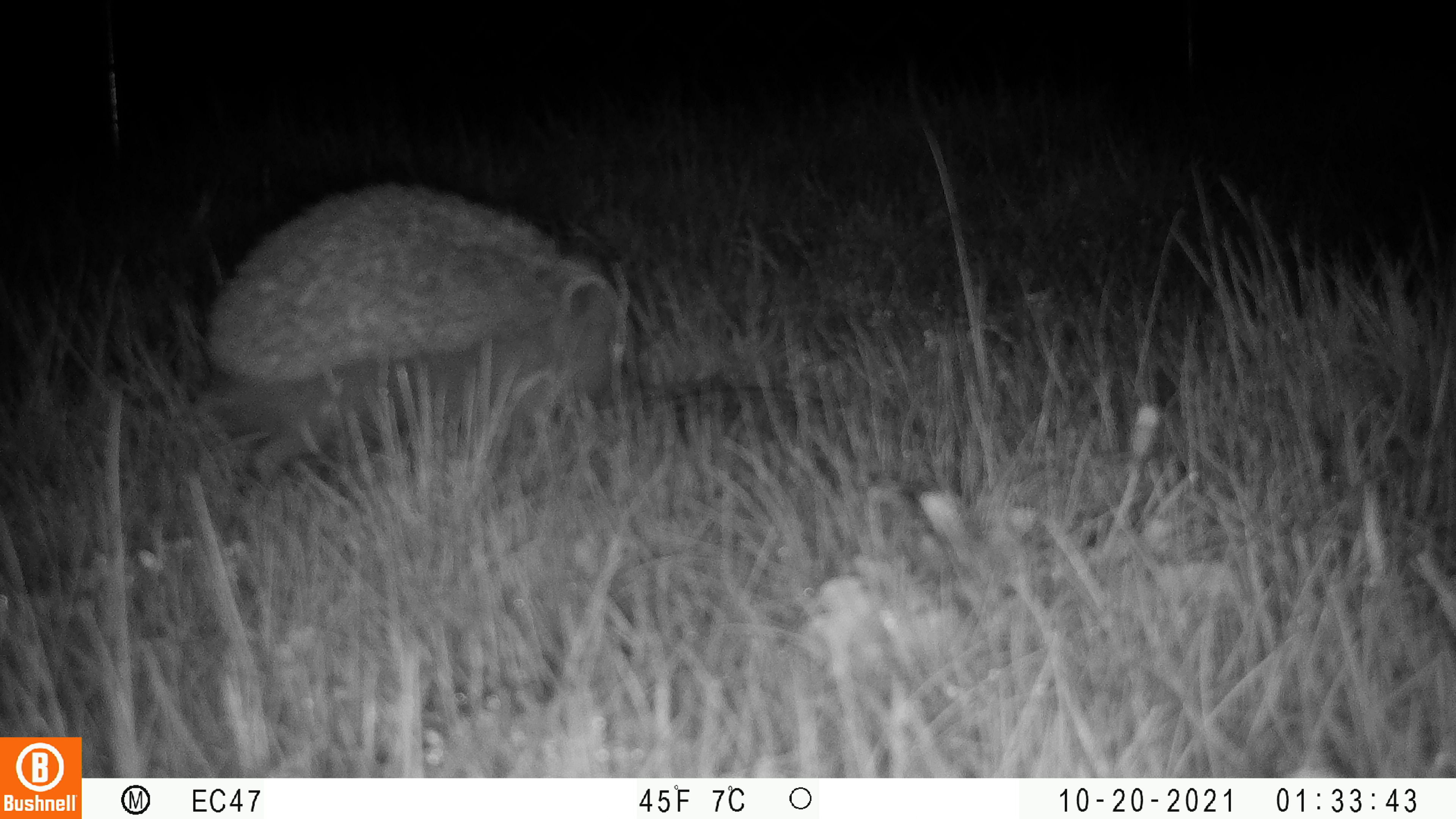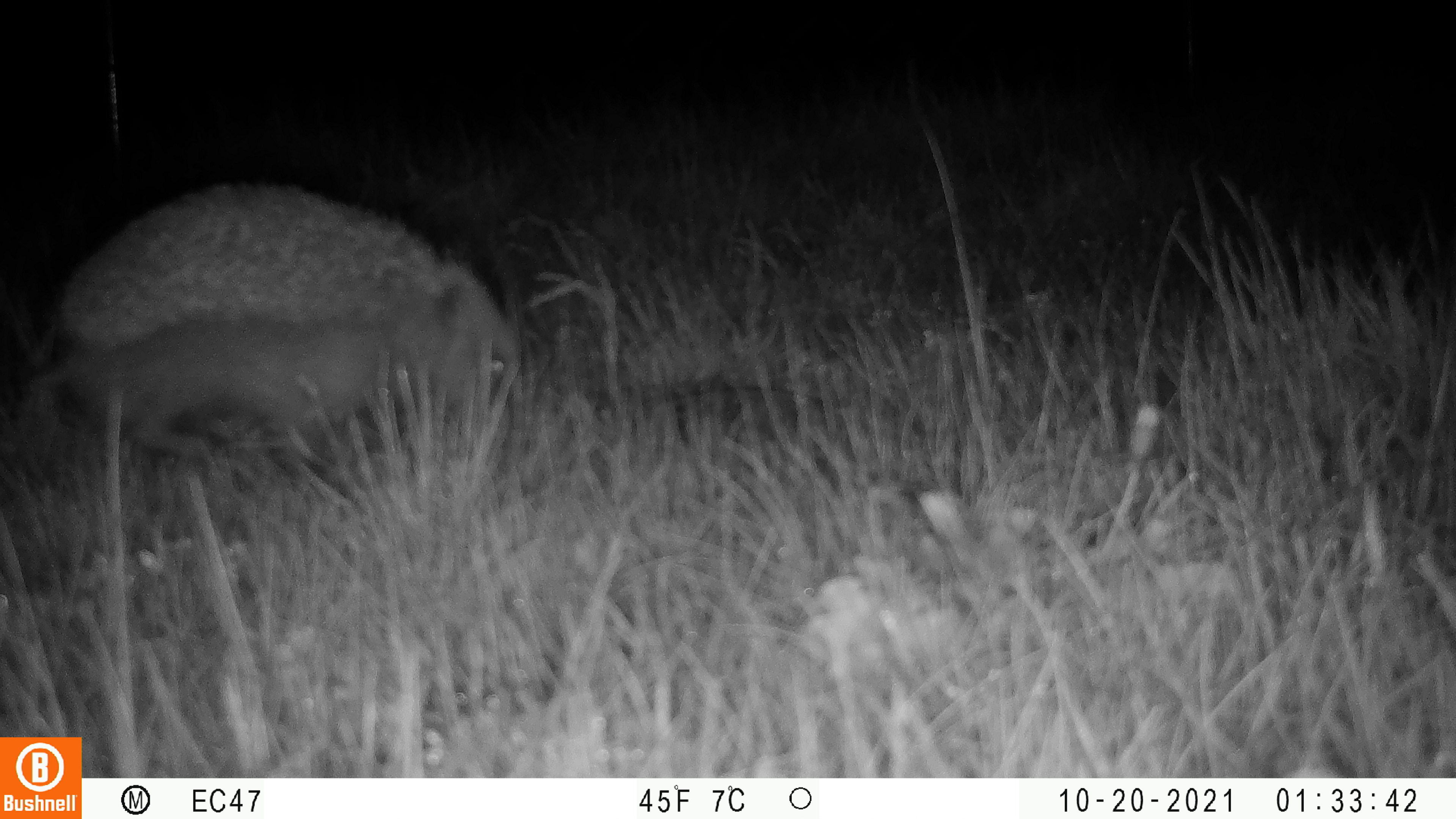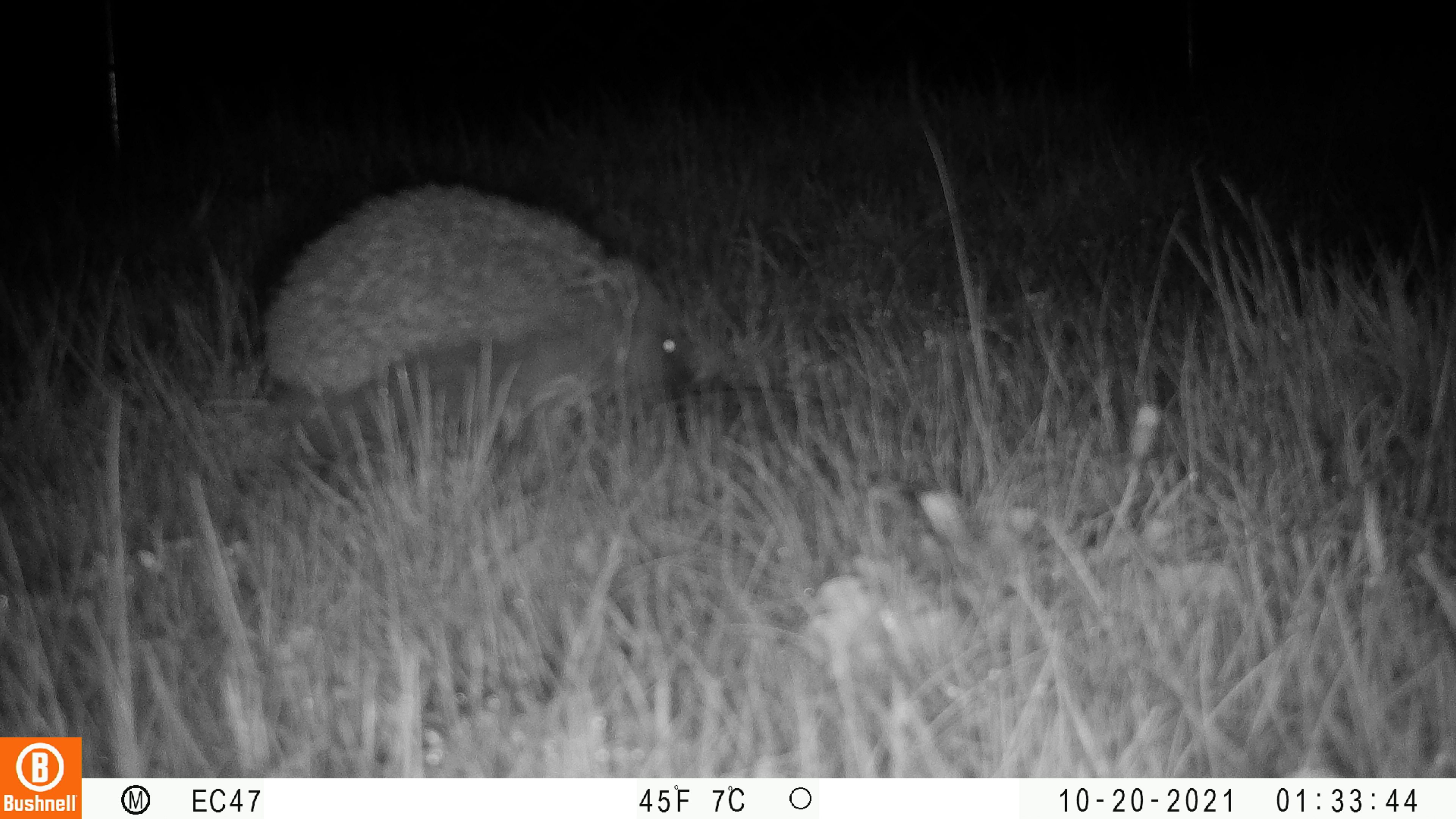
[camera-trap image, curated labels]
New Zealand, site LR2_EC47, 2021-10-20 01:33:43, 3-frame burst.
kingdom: Animalia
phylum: Chordata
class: Mammalia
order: Eulipotyphla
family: Erinaceidae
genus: Erinaceus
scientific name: Erinaceus europaeus europaeus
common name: european hedgehog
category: hedgehog